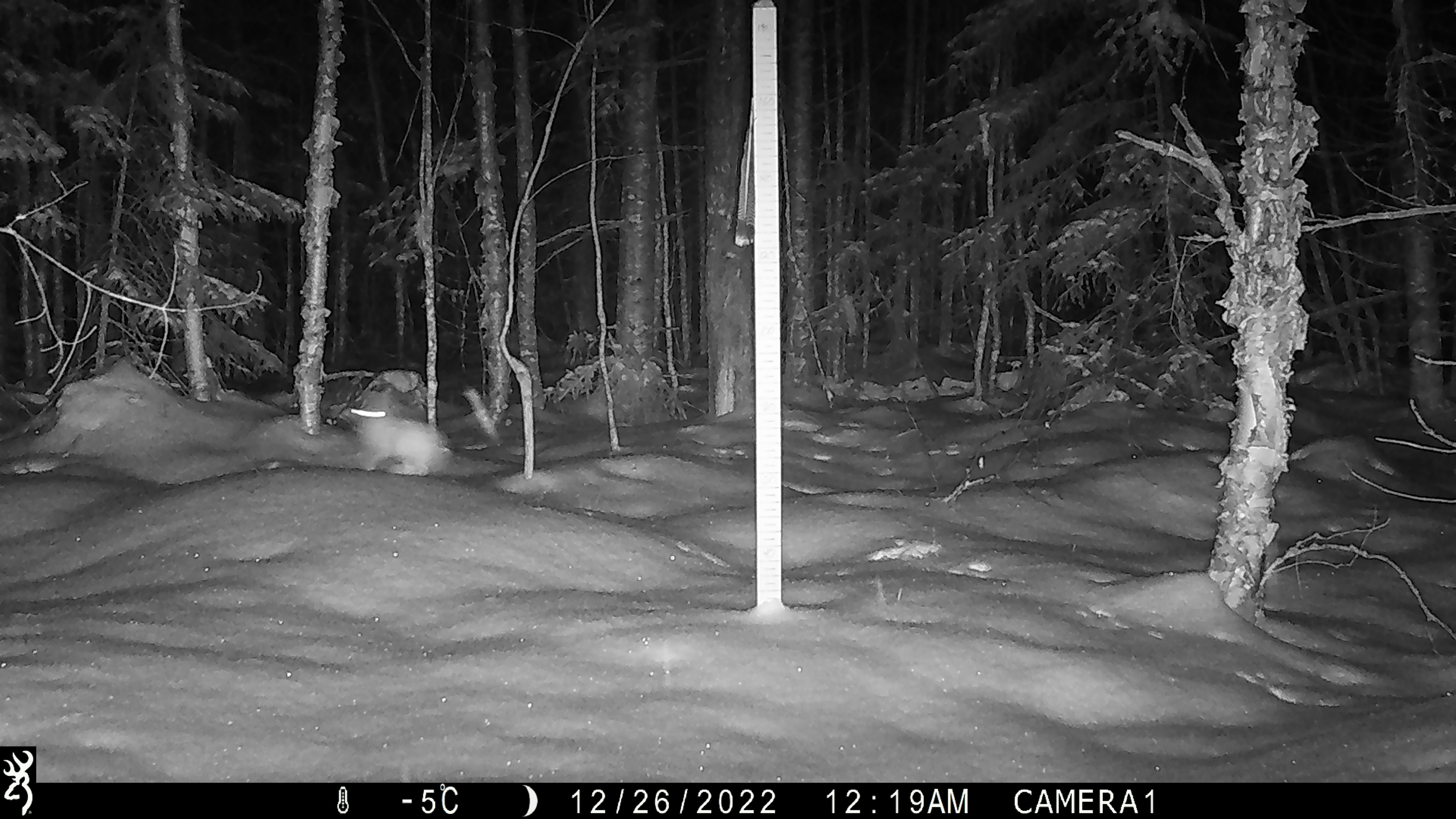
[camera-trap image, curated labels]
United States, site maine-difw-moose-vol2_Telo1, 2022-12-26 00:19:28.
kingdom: Animalia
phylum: Chordata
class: Mammalia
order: Lagomorpha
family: Leporidae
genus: Lepus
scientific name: Lepus americanus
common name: snowshoe hare